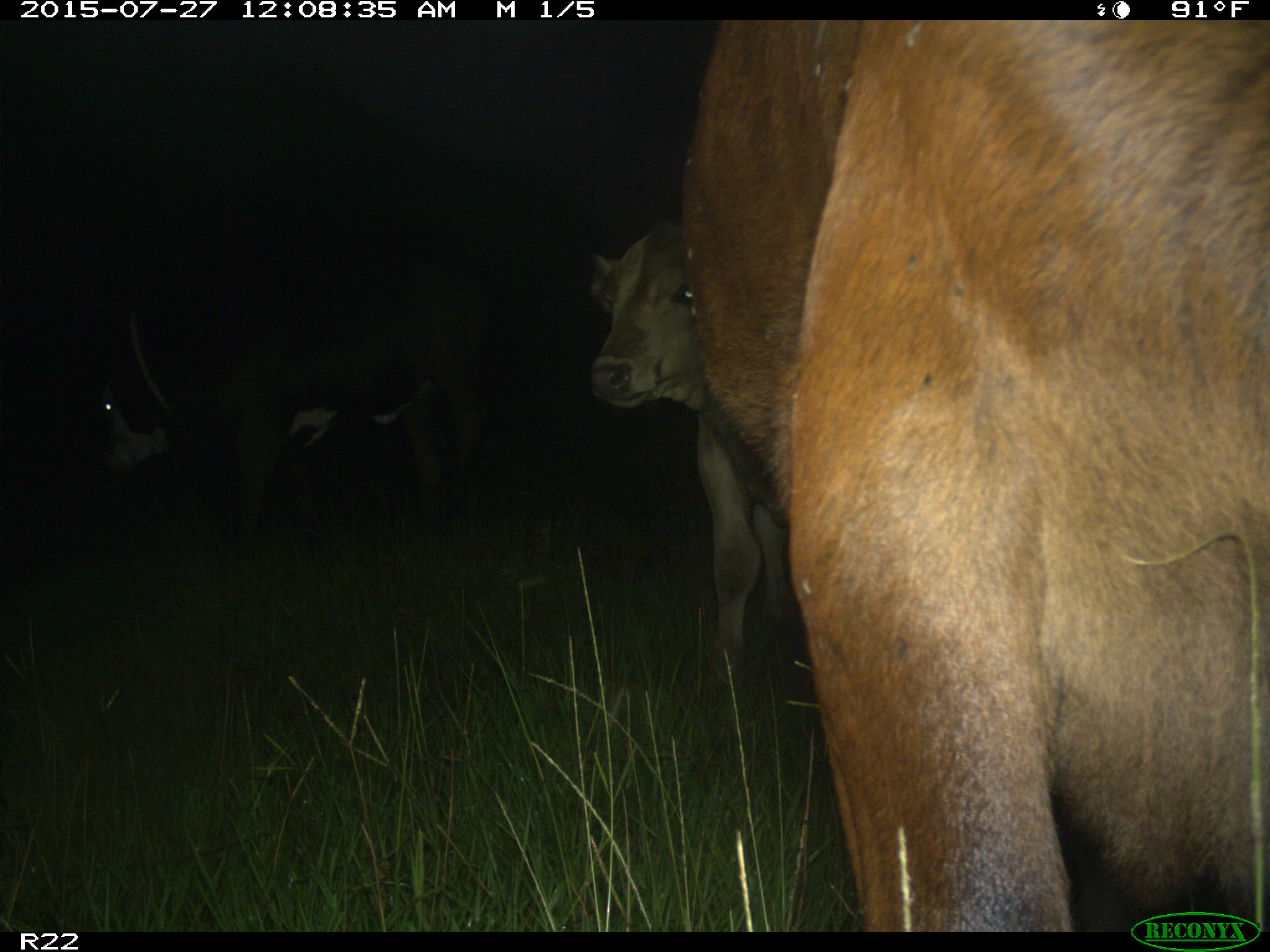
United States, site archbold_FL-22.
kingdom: Animalia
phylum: Chordata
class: Mammalia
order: Artiodactyla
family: Bovidae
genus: Bos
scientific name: Bos taurus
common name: domestic cow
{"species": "Bos taurus (domestic cow)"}